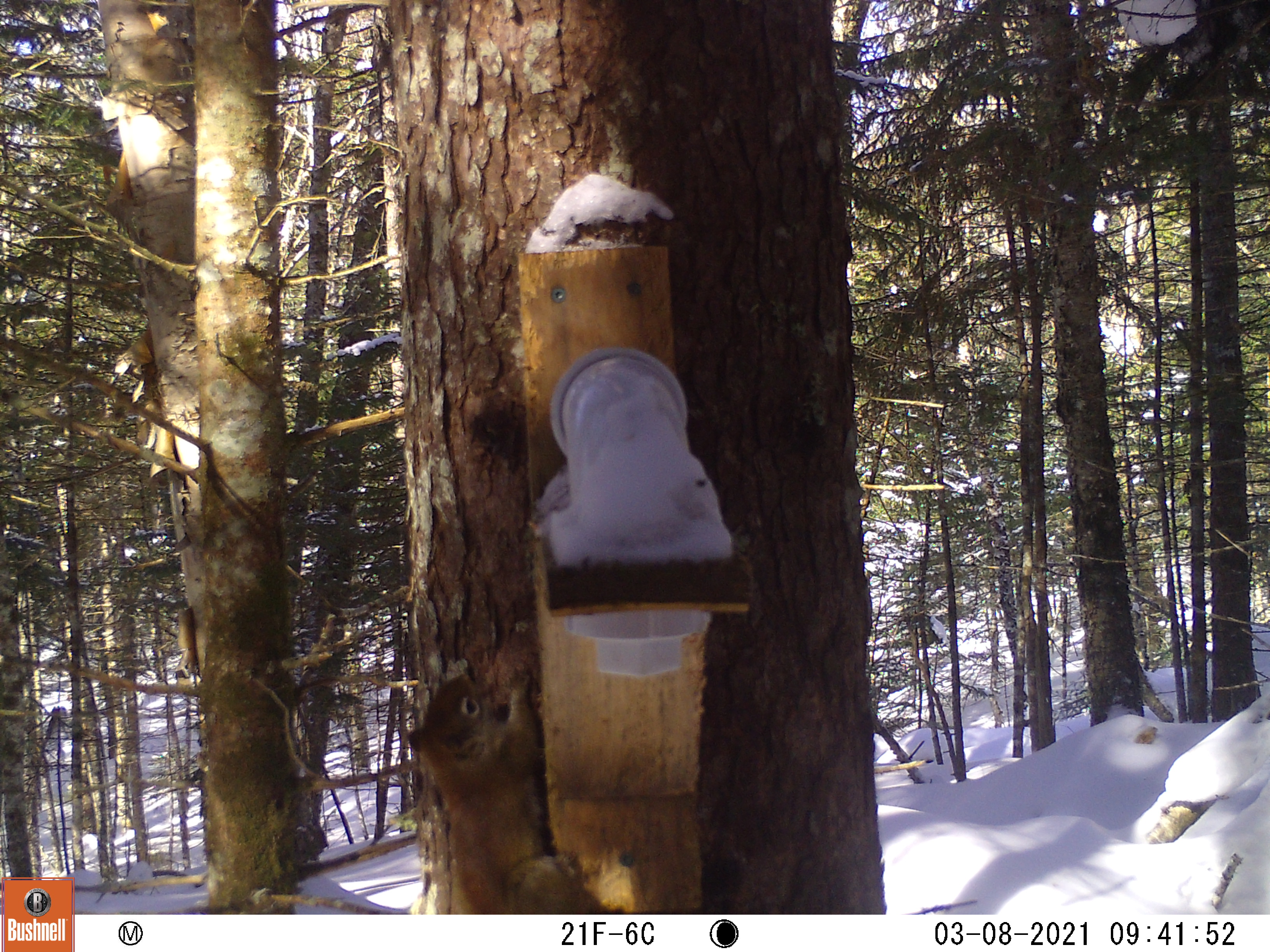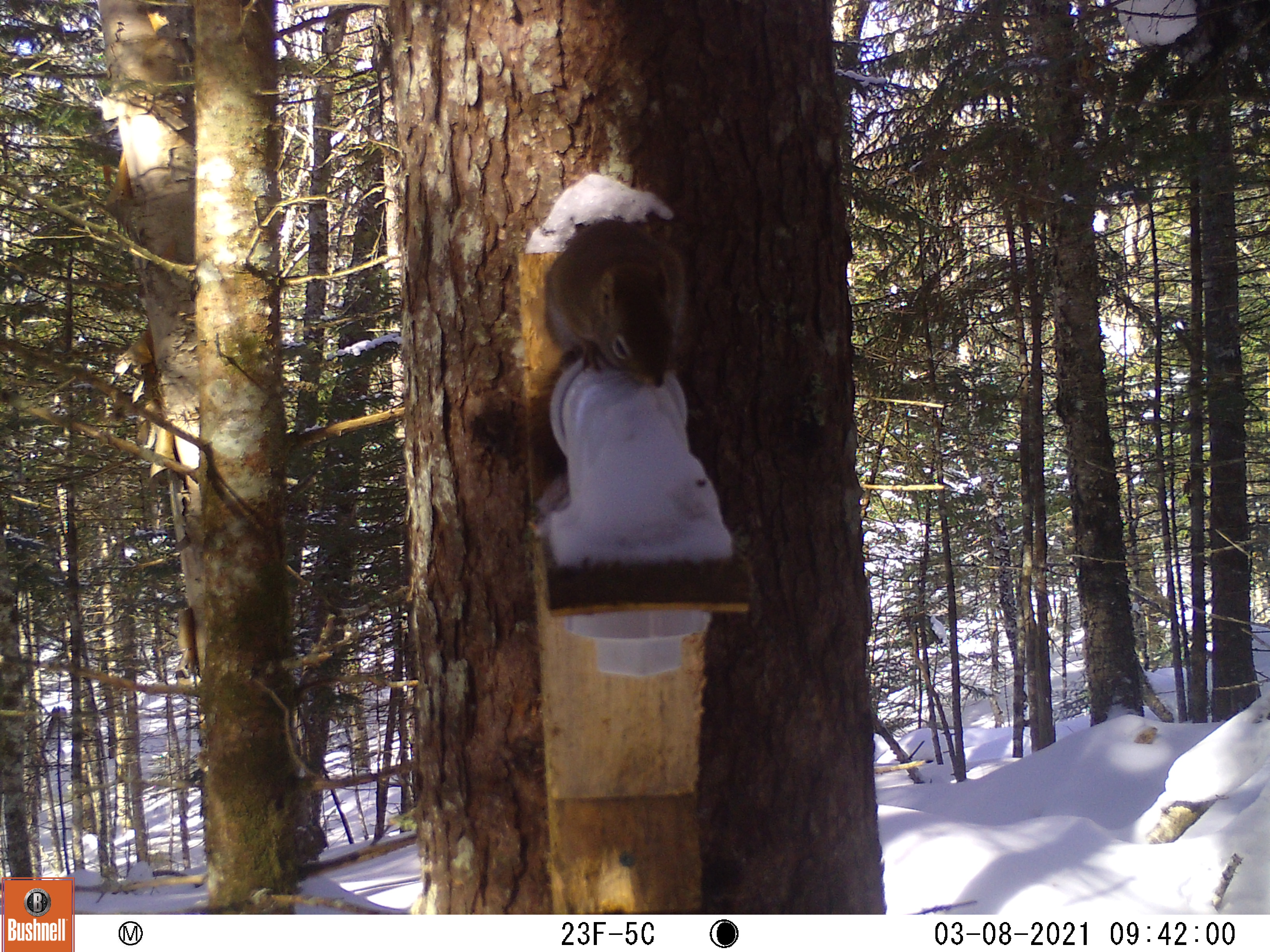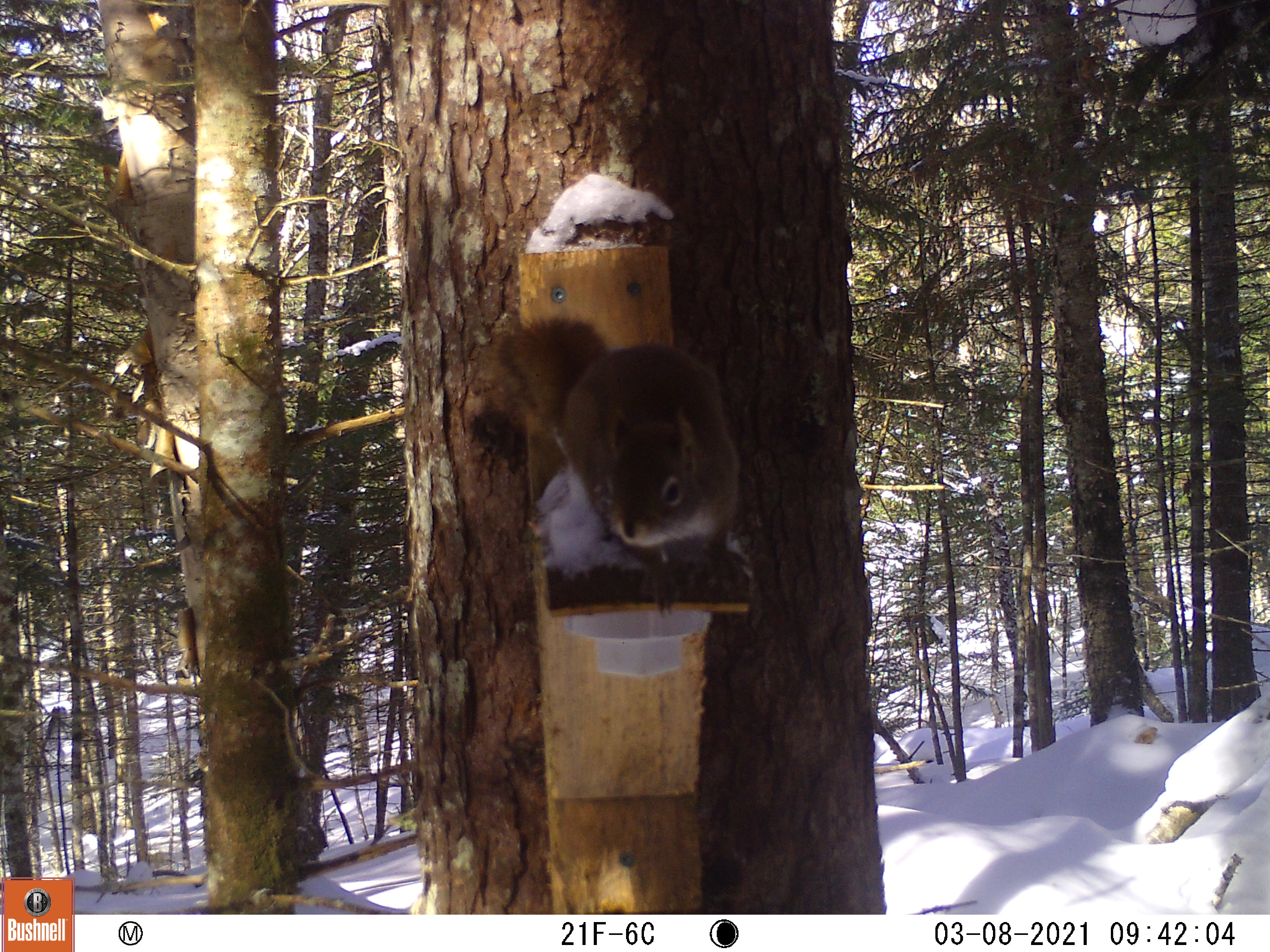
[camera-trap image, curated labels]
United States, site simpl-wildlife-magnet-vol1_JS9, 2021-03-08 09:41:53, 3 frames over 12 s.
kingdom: Animalia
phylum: Chordata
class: Mammalia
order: Rodentia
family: Sciuridae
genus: Tamiasciurus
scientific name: Tamiasciurus hudsonicus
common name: red squirrel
Red squirrel (Tamiasciurus hudsonicus).